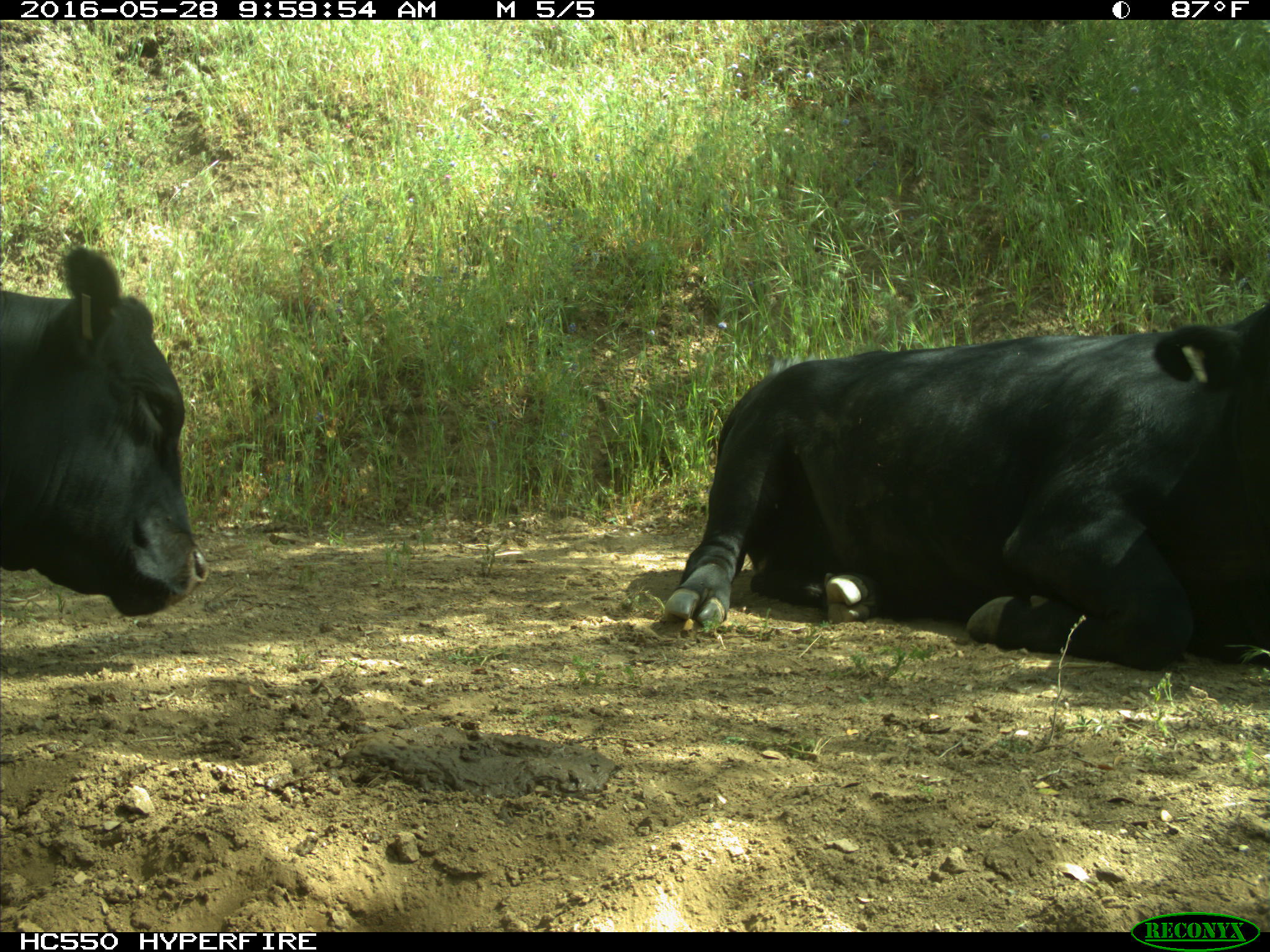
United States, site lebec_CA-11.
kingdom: Animalia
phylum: Chordata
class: Mammalia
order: Artiodactyla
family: Bovidae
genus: Bos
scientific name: Bos taurus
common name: domestic cow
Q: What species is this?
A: Bos taurus (domestic cow).